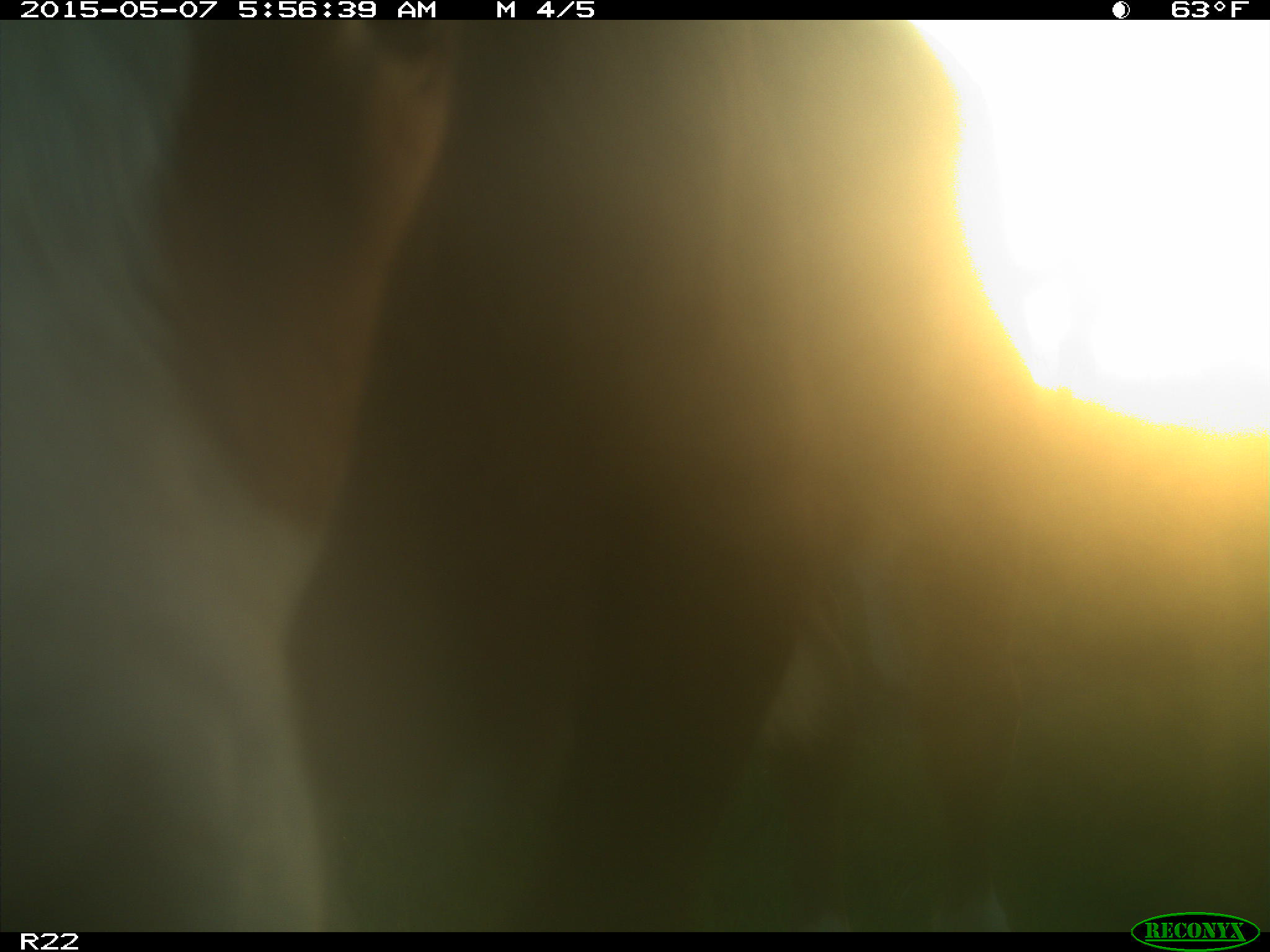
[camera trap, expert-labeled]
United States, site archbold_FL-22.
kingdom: Animalia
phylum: Chordata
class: Mammalia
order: Artiodactyla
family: Bovidae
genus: Bos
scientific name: Bos taurus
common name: domestic cow